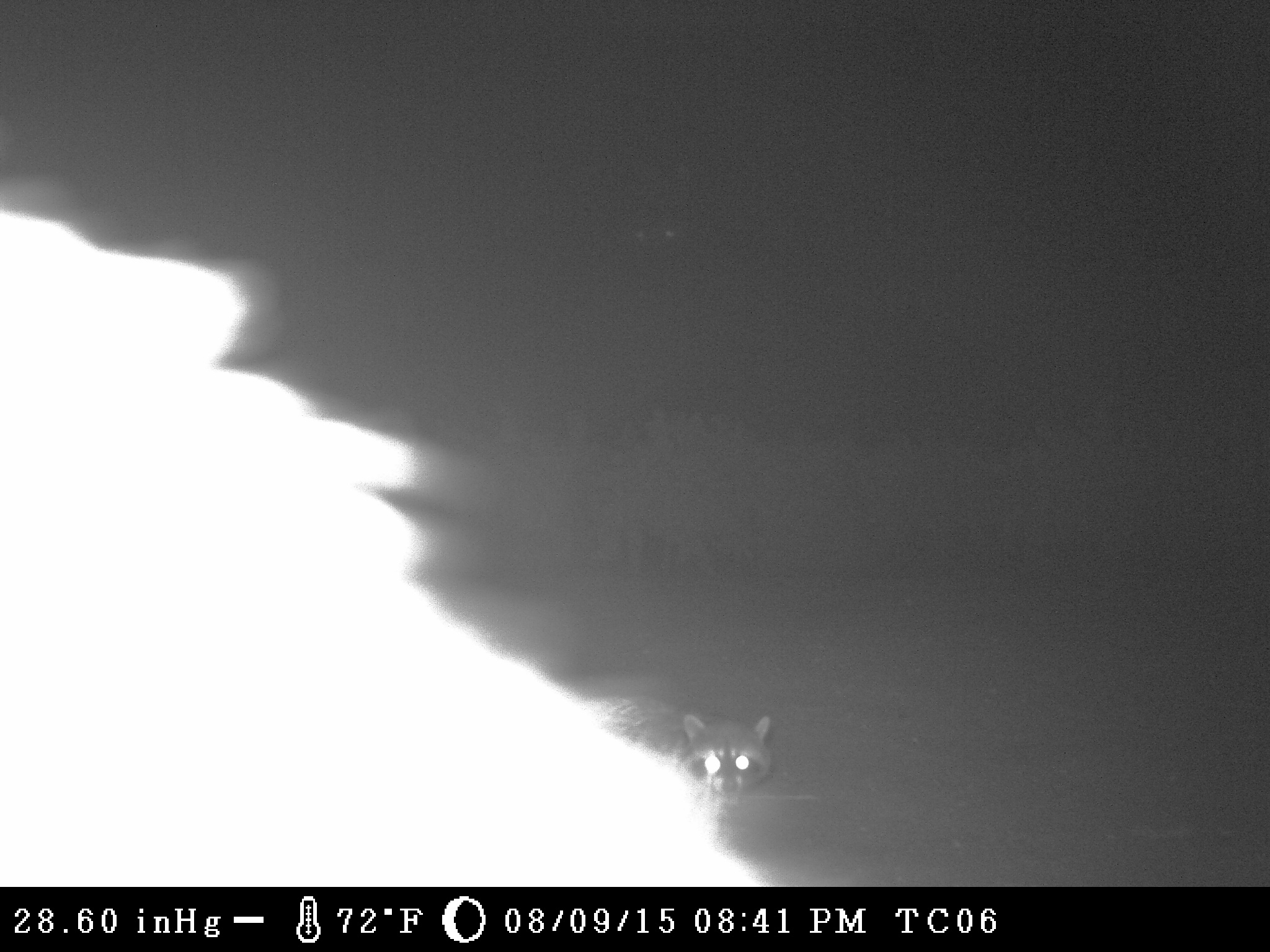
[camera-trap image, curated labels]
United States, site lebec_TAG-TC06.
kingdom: Animalia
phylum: Chordata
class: Mammalia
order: Carnivora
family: Procyonidae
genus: Procyon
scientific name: Procyon lotor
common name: common raccoon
Procyon lotor (common raccoon).